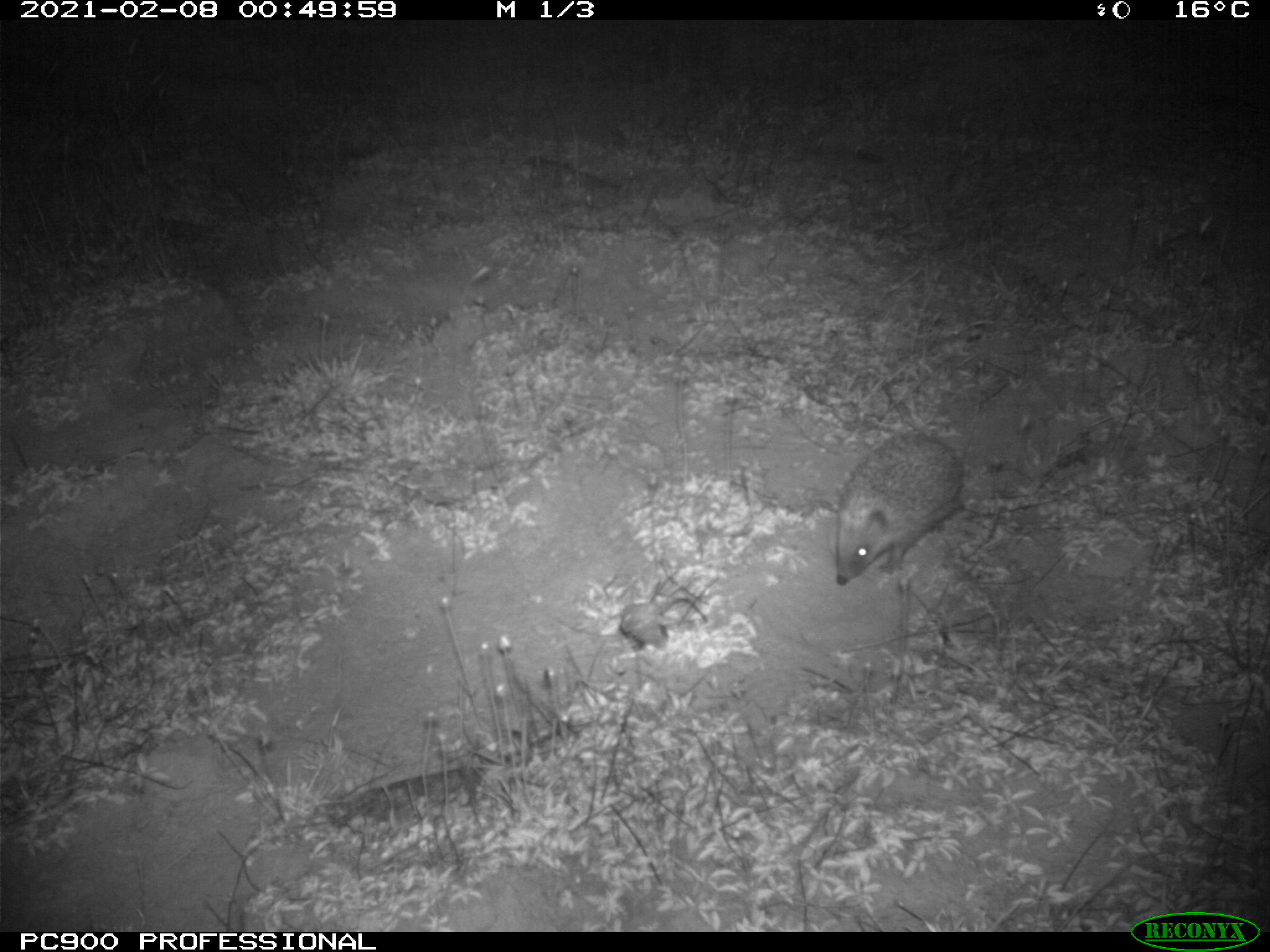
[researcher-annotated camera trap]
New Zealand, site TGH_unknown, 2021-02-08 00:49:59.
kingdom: Animalia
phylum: Chordata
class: Mammalia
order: Eulipotyphla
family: Erinaceidae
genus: Erinaceus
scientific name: Erinaceus europaeus europaeus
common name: european hedgehog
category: hedgehog